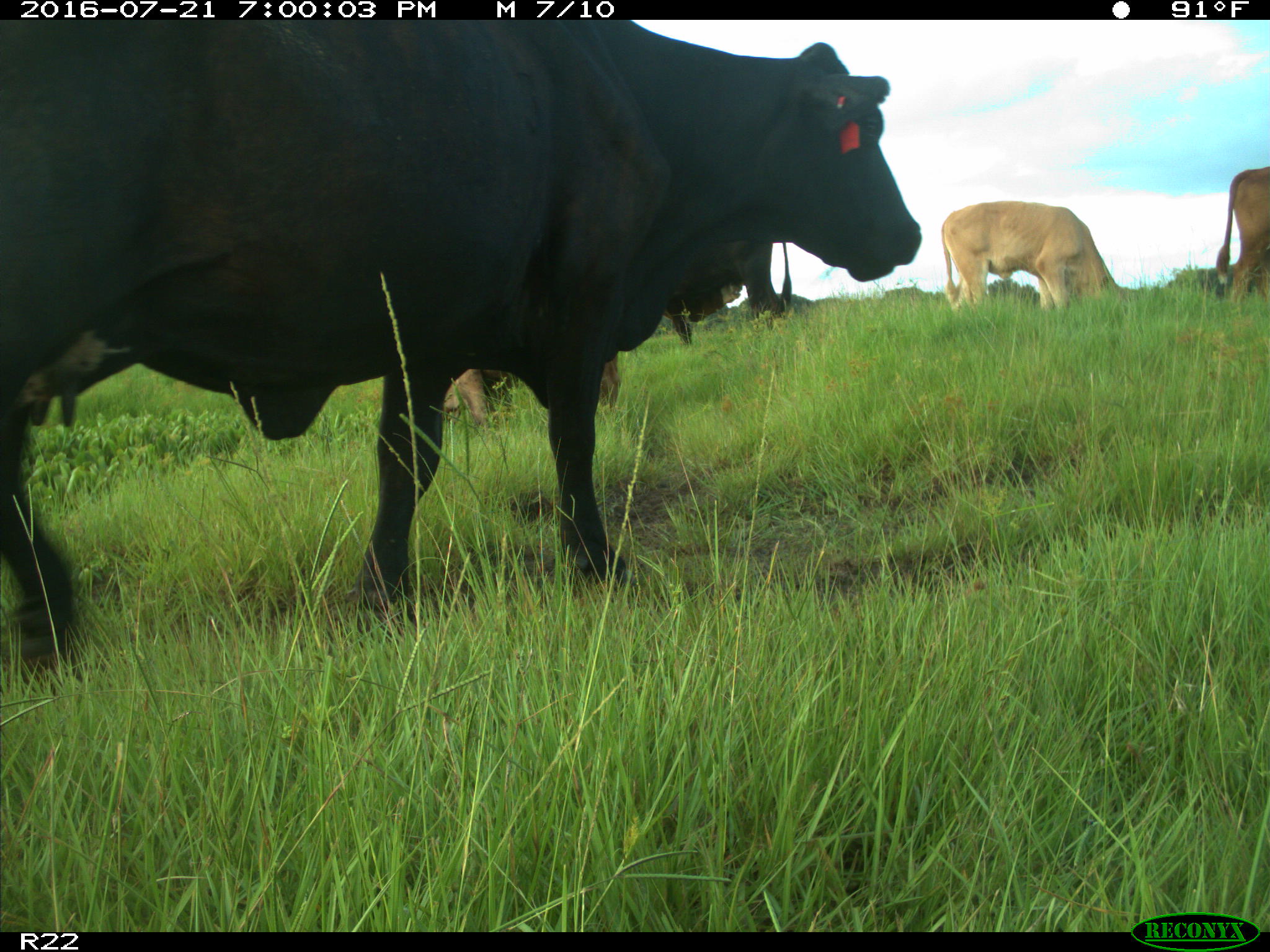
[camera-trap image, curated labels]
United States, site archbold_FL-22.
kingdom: Animalia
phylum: Chordata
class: Mammalia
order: Artiodactyla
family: Bovidae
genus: Bos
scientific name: Bos taurus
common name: domestic cow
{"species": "Bos taurus (domestic cow)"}